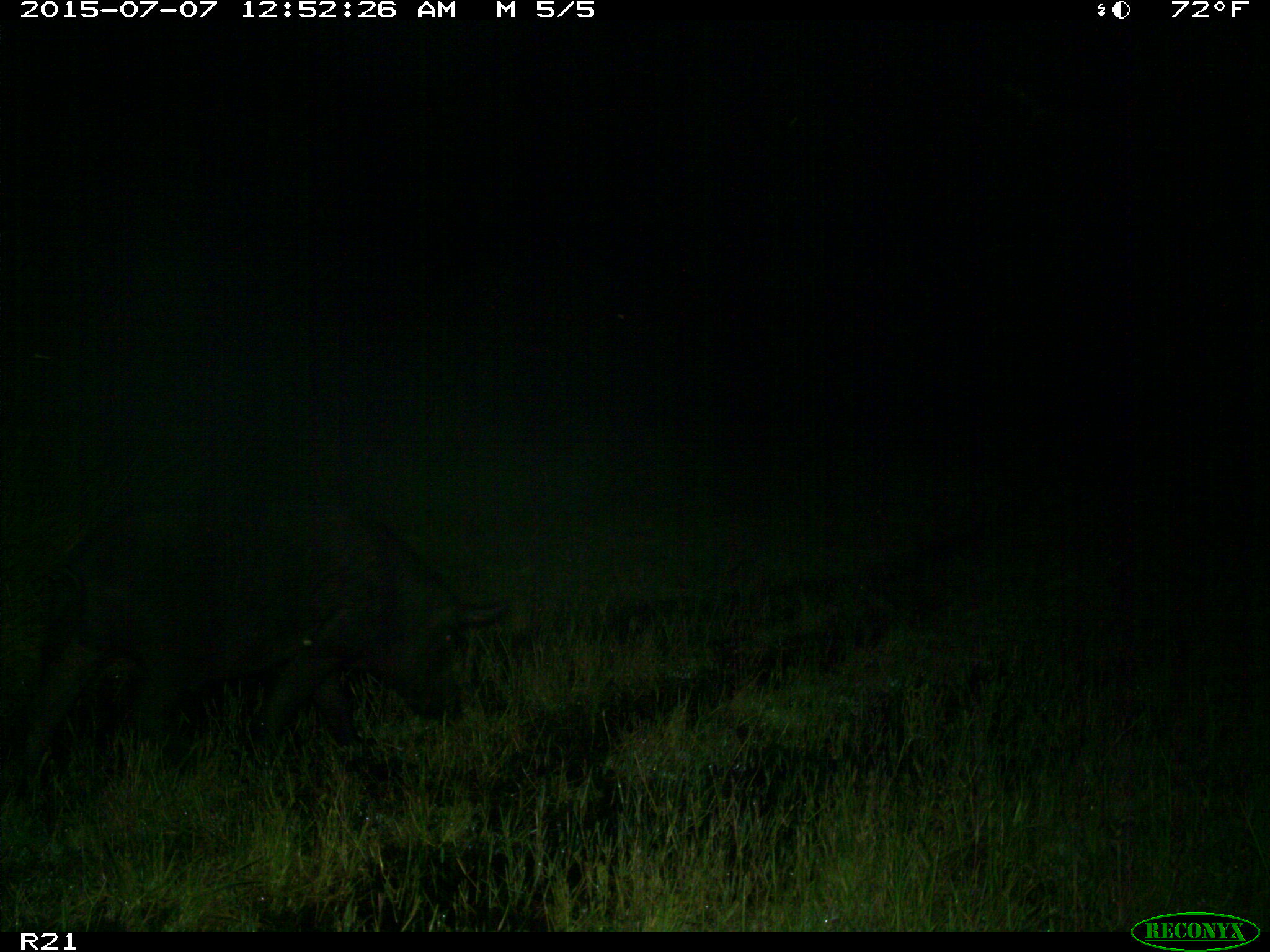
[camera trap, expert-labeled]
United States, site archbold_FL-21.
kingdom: Animalia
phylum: Chordata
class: Mammalia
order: Artiodactyla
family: Suidae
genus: Sus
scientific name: Sus scrofa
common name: wild boar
Sus scrofa (wild boar).